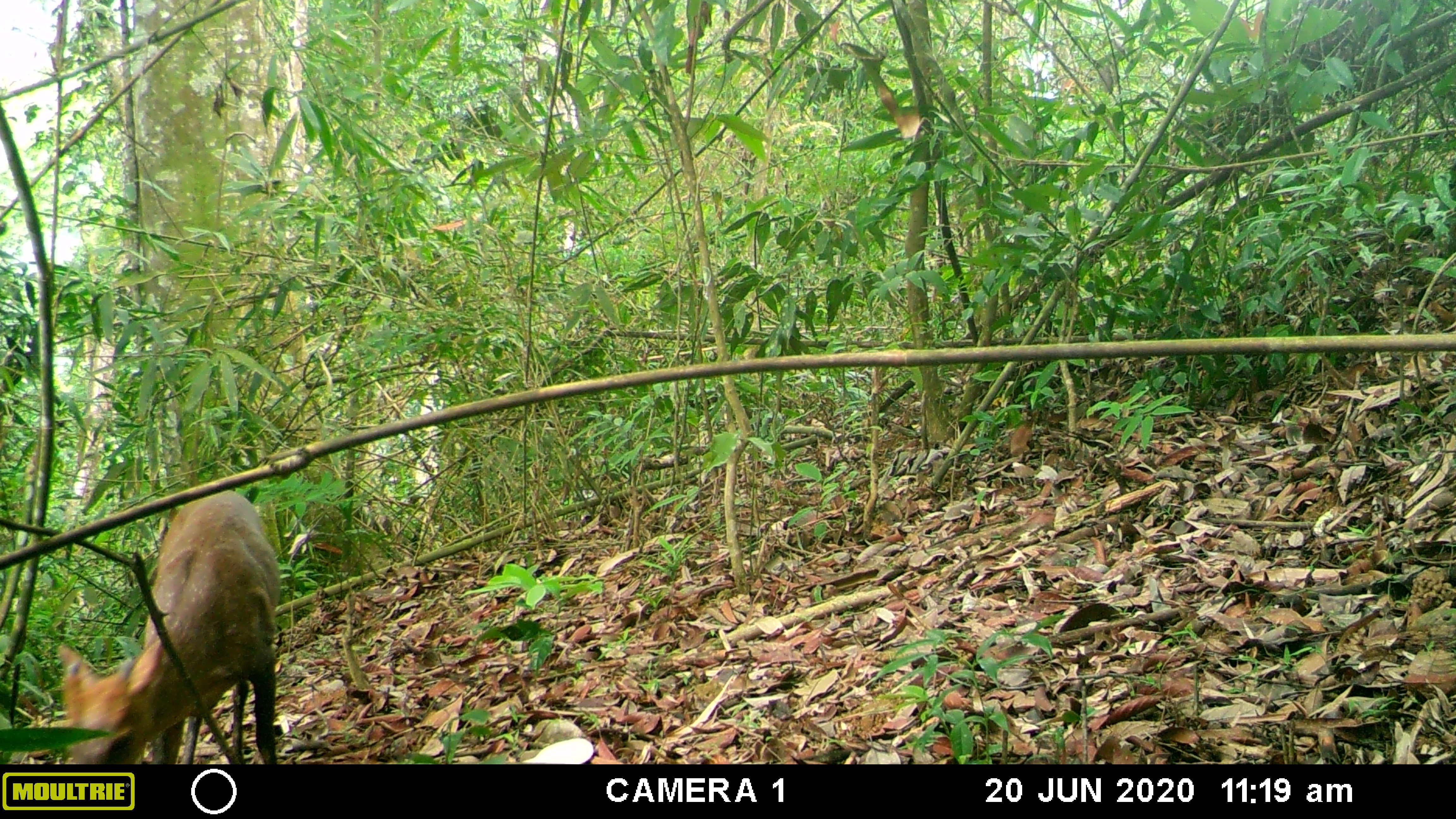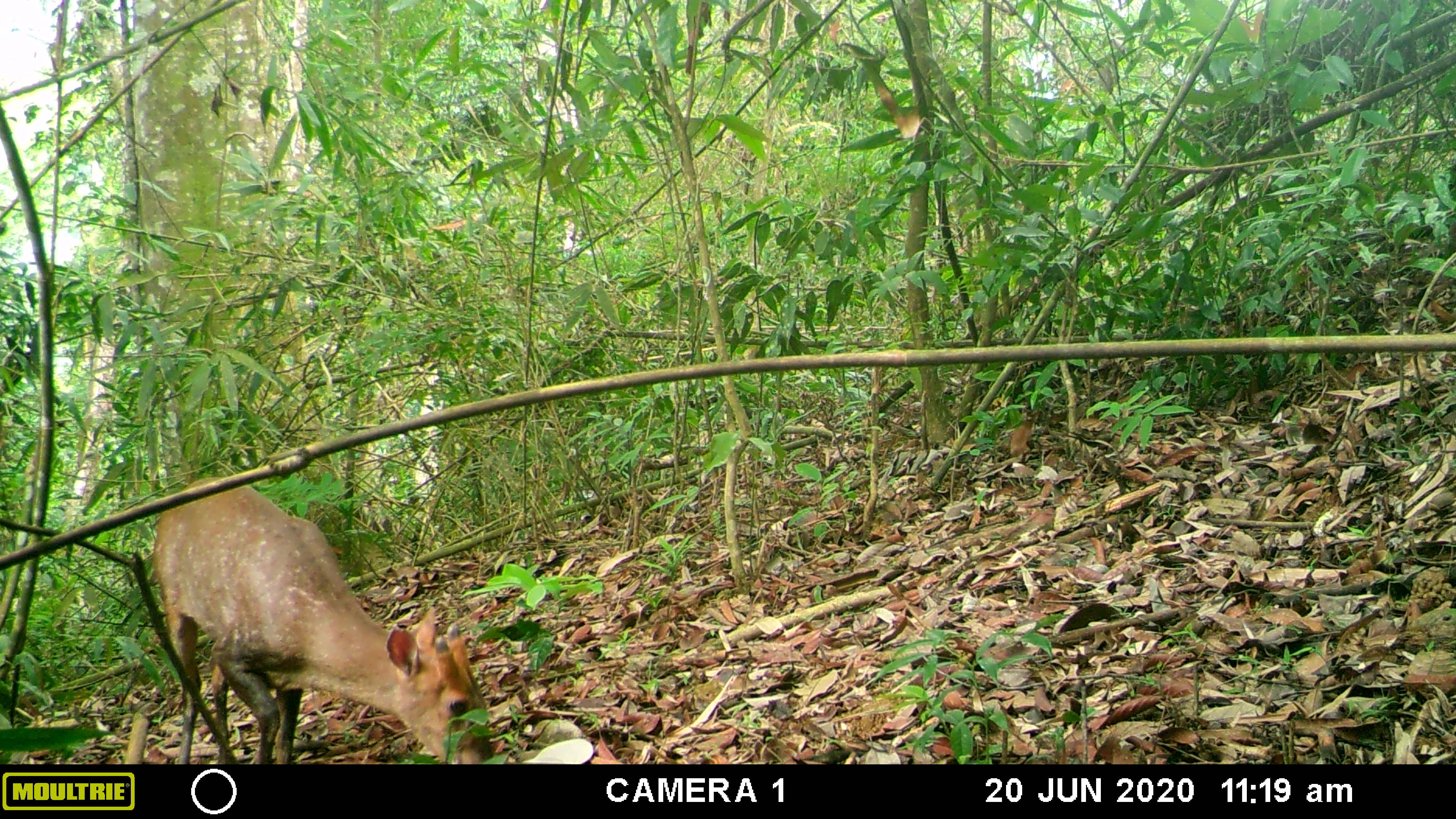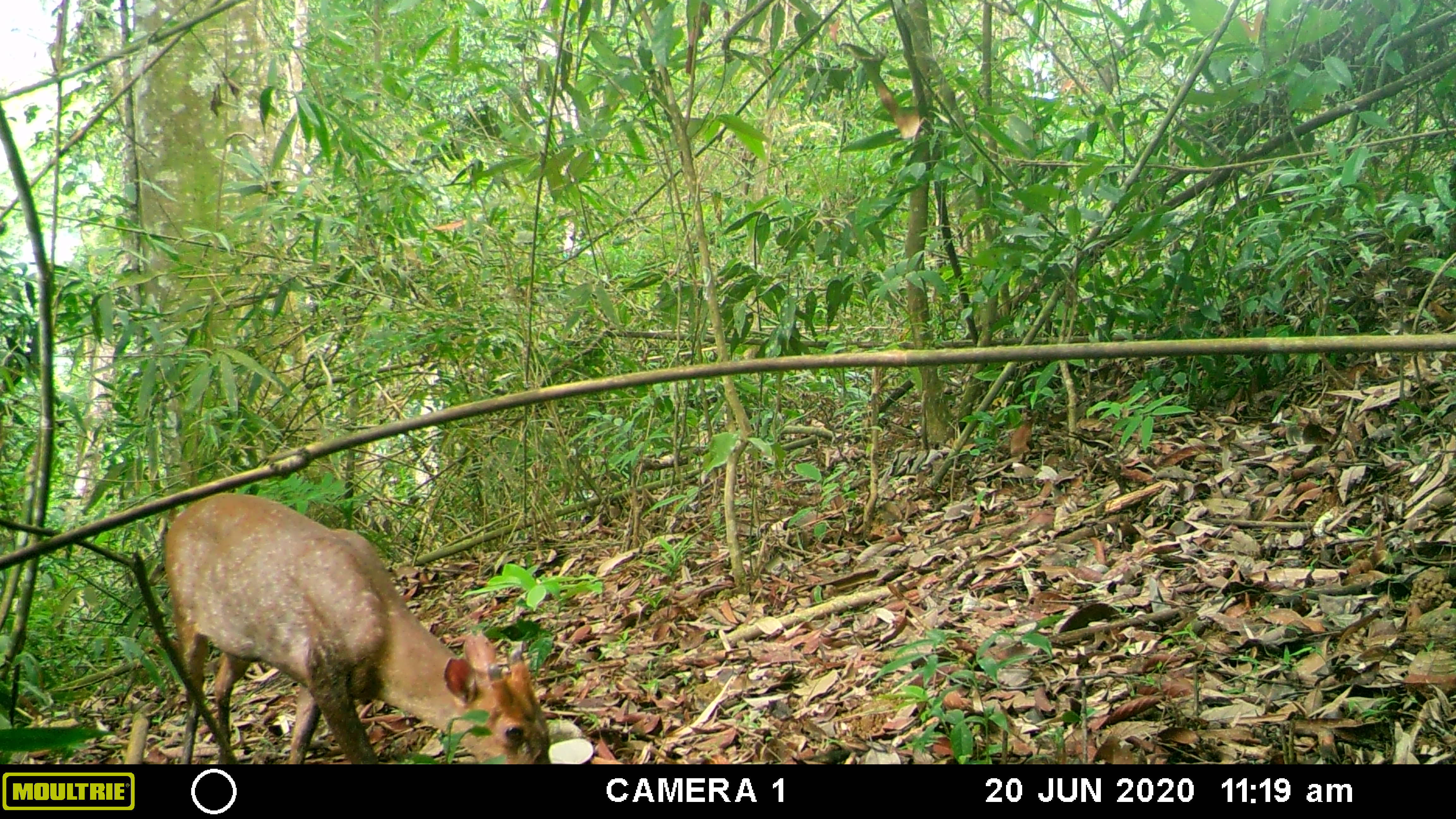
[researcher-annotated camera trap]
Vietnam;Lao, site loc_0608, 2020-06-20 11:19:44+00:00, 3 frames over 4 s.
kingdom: Animalia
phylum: Chordata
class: Mammalia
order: Artiodactyla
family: Cervidae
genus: Muntiacus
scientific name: Muntiacus rooseveltorum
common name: roosevelt's muntjac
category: roosevelts muntjac group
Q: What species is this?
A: Roosevelts muntjac group (roosevelt's muntjac) (Muntiacus rooseveltorum).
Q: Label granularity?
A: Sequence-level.